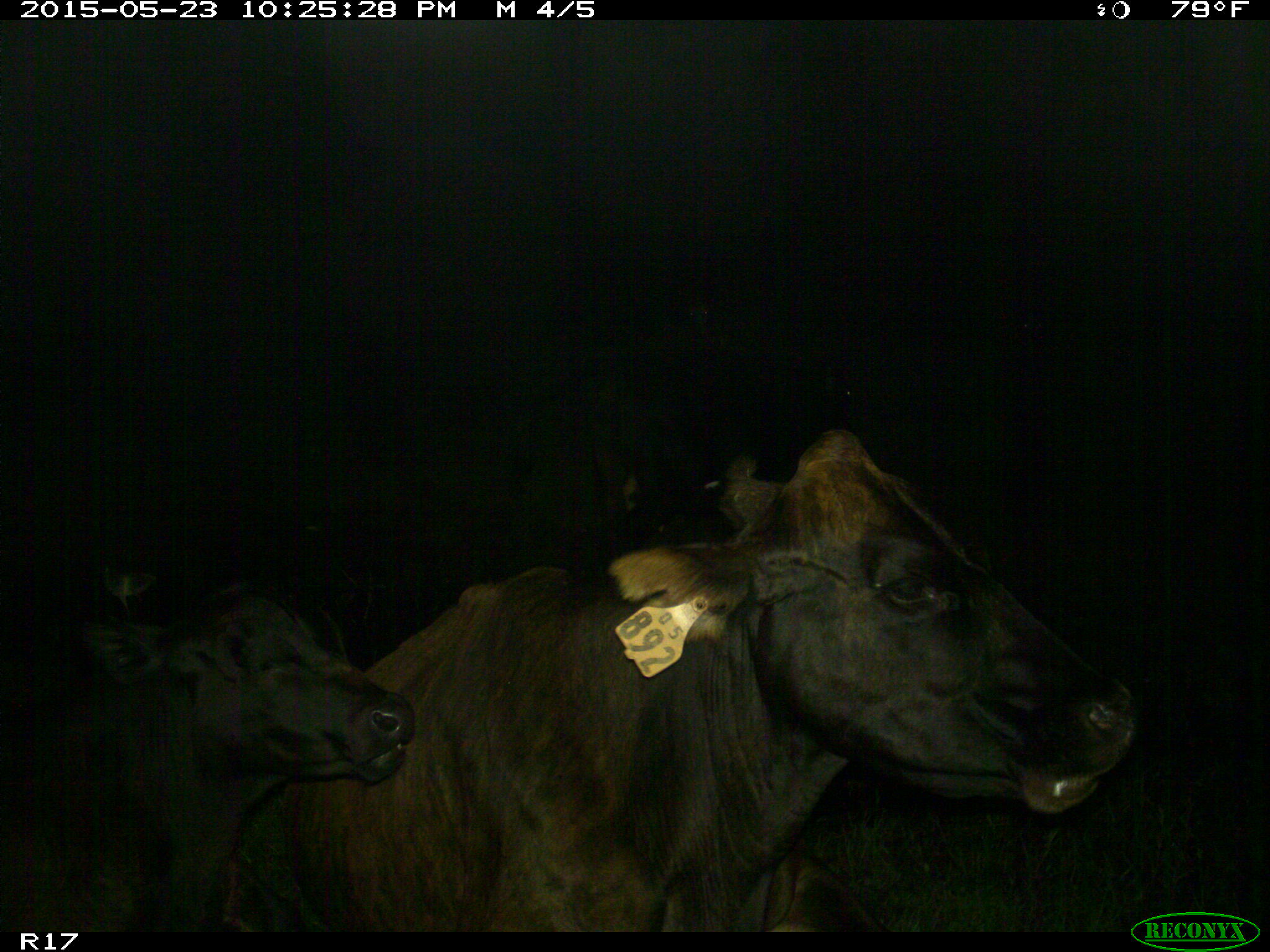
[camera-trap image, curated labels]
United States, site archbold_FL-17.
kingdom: Animalia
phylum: Chordata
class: Mammalia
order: Artiodactyla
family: Bovidae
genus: Bos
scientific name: Bos taurus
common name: domestic cow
Bos taurus (domestic cow).